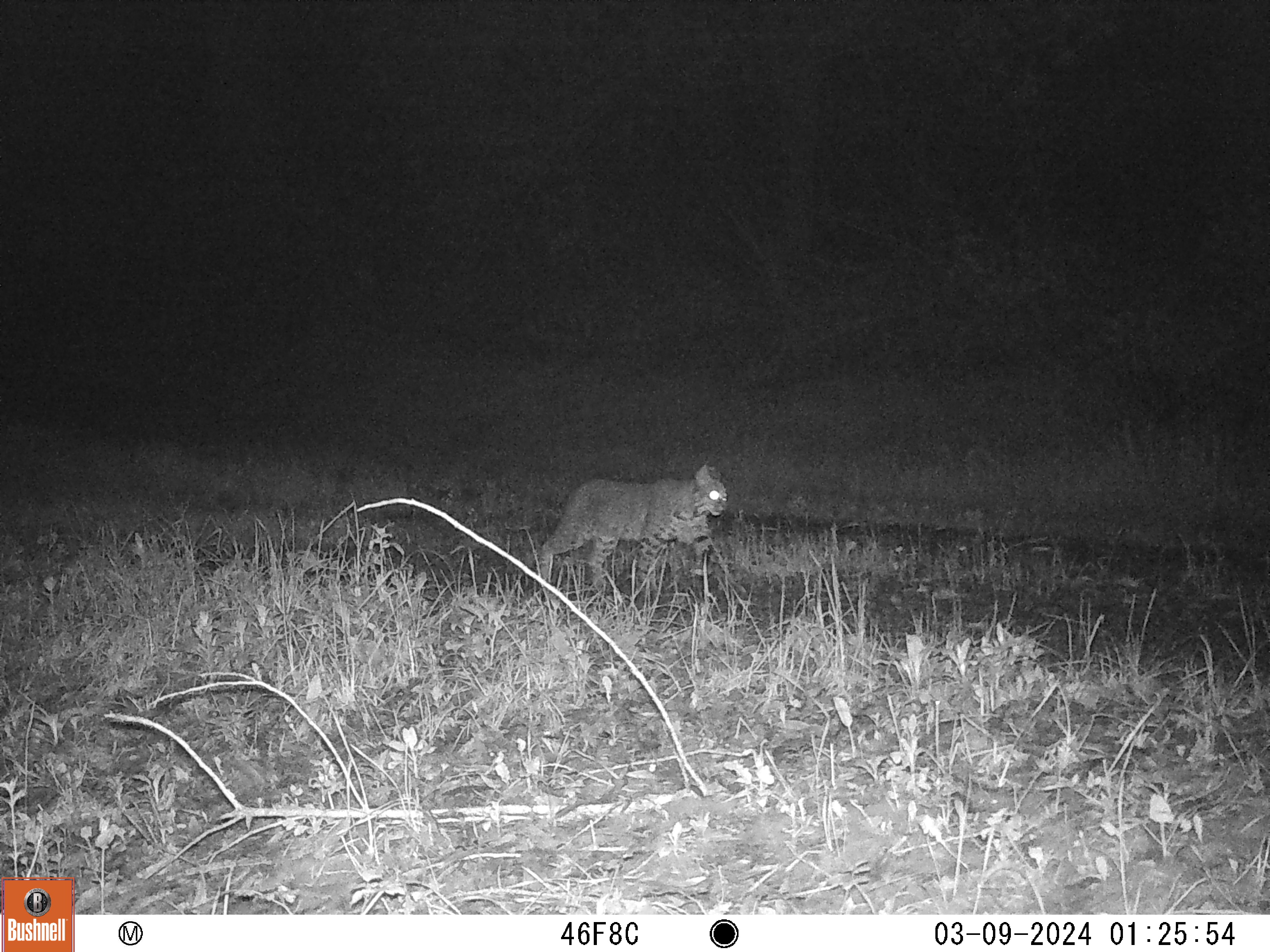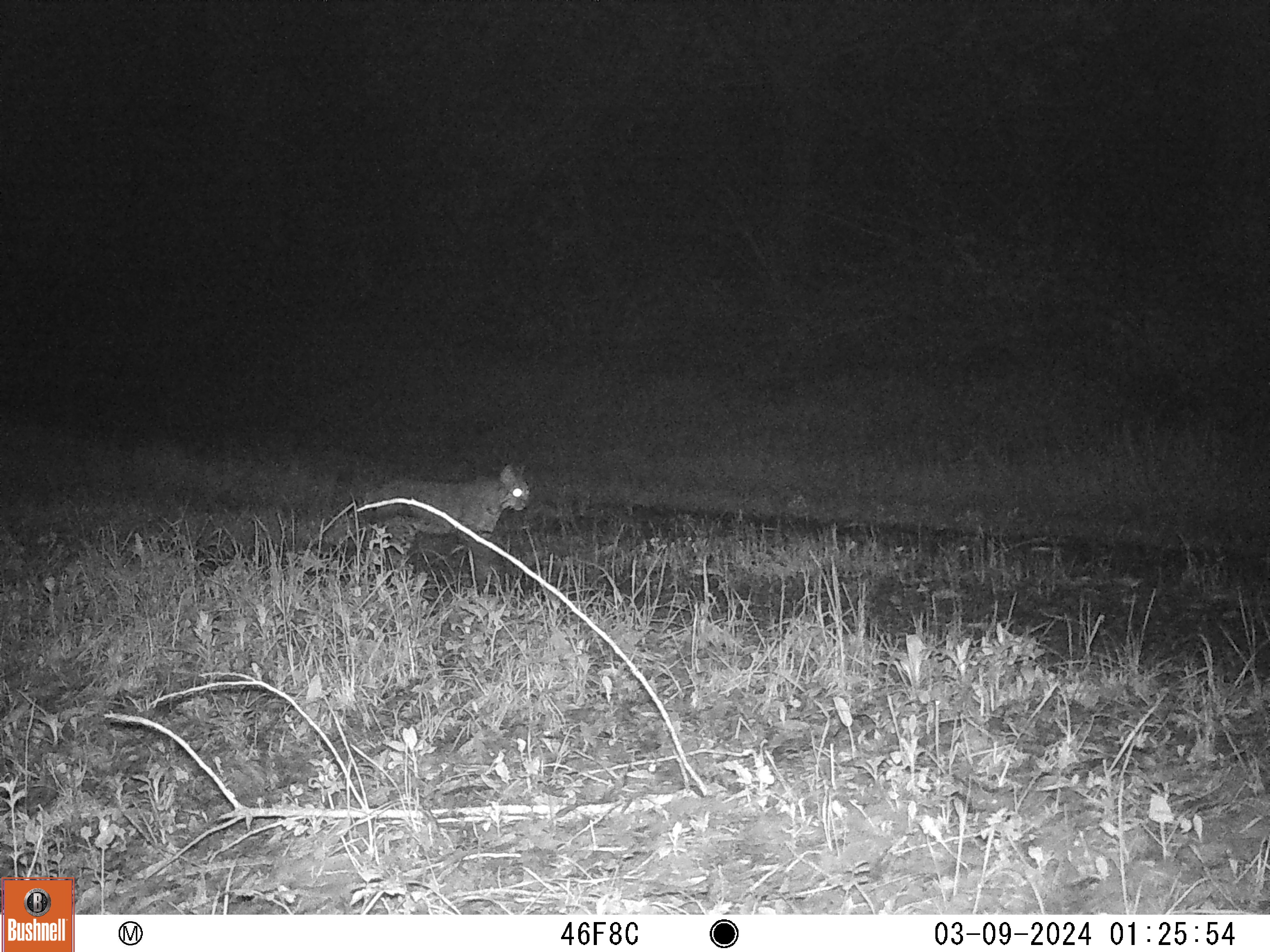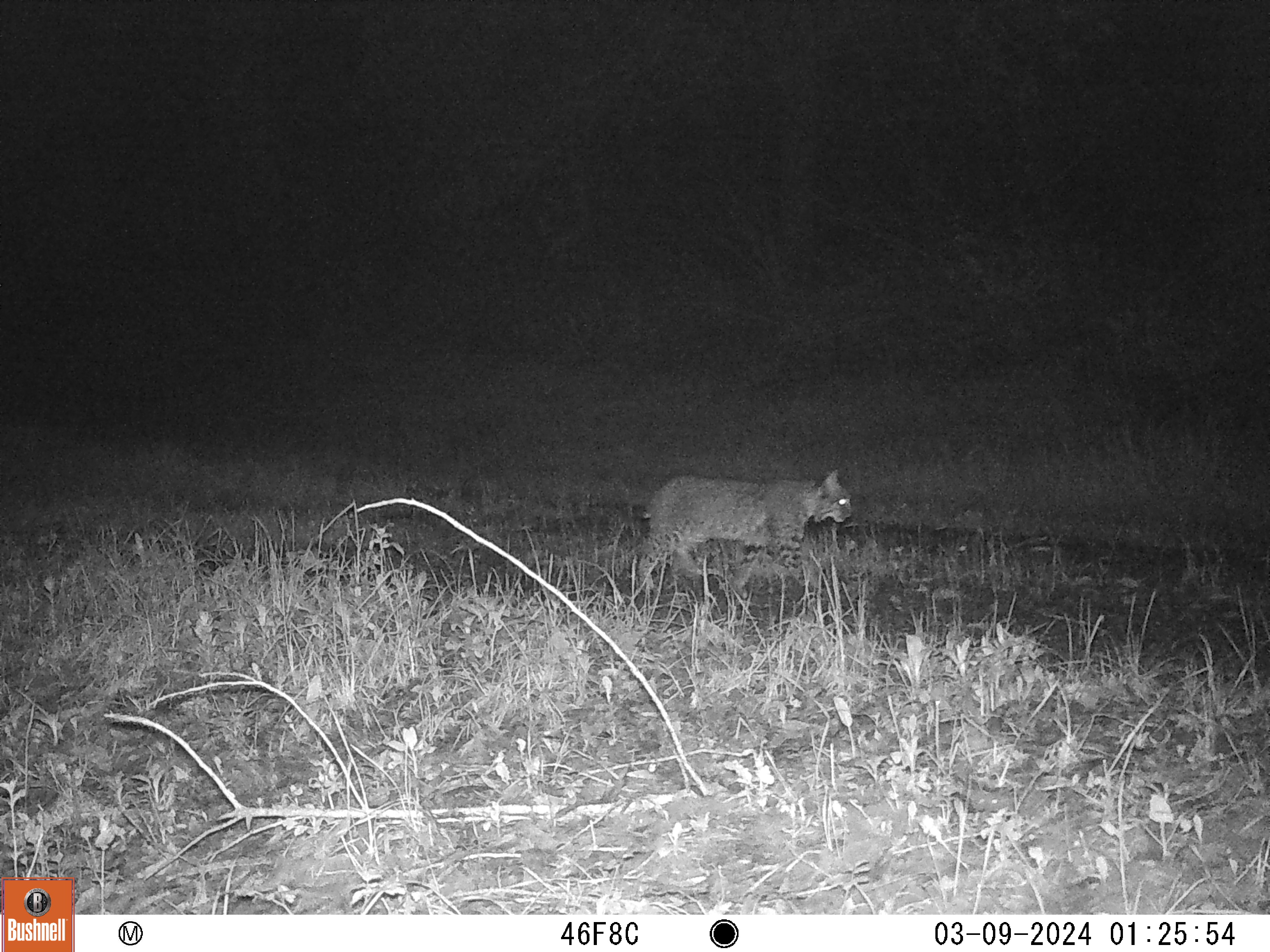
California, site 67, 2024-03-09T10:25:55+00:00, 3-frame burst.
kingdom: Animalia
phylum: Chordata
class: Mammalia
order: Carnivora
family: Felidae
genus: Lynx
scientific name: Lynx rufus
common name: bobcat